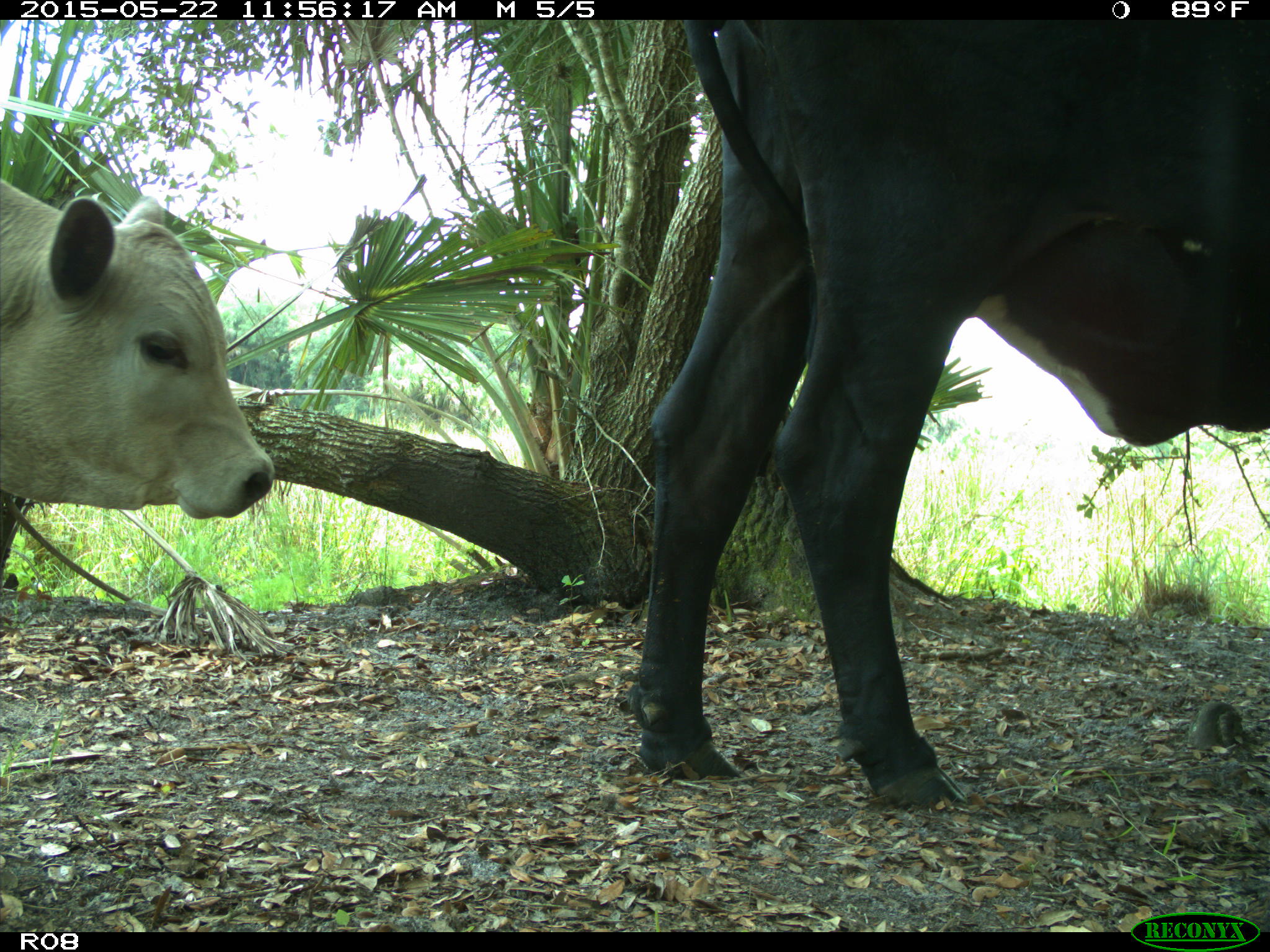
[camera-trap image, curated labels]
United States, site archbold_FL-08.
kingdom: Animalia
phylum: Chordata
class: Mammalia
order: Artiodactyla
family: Bovidae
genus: Bos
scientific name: Bos taurus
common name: domestic cow